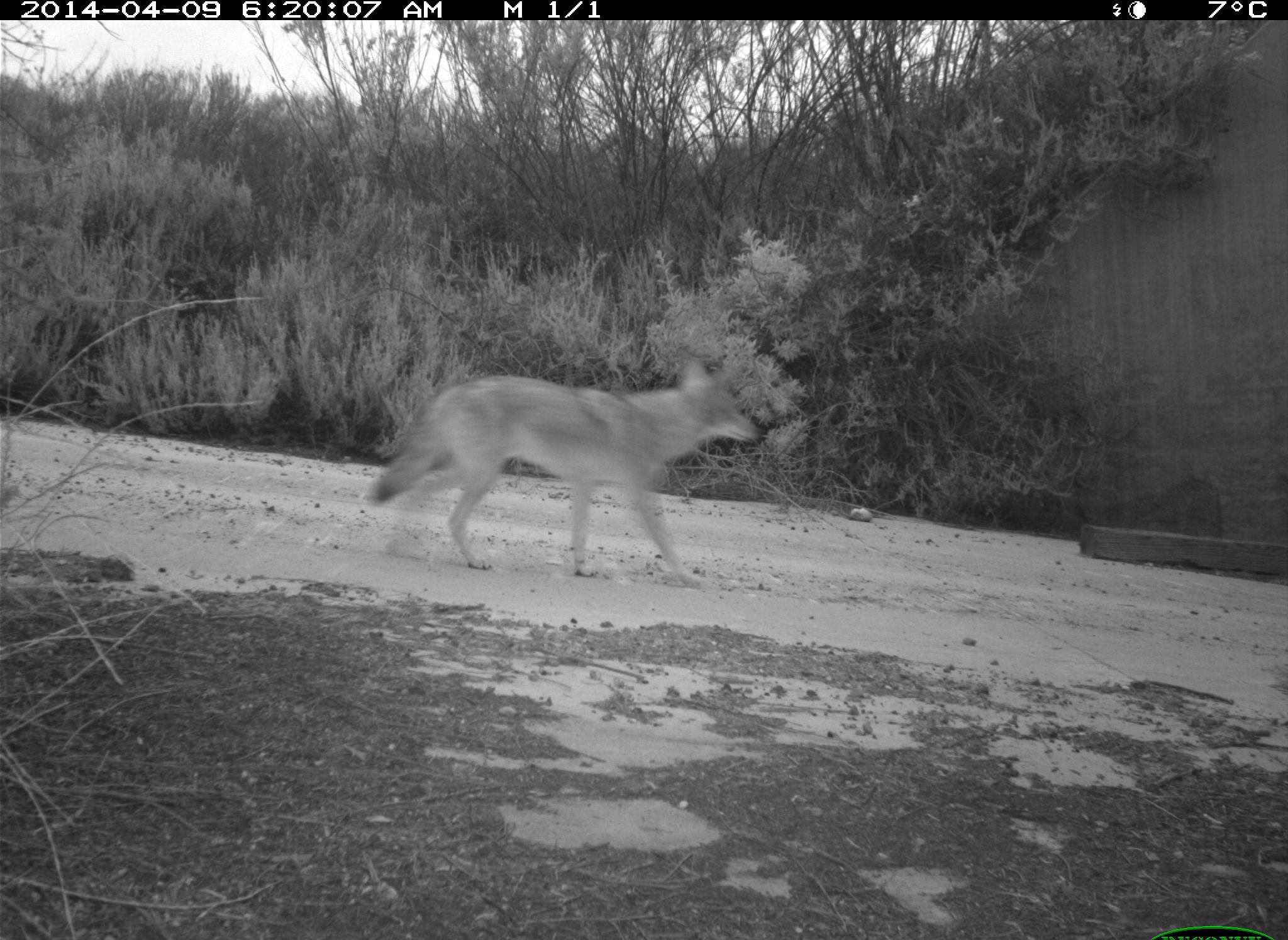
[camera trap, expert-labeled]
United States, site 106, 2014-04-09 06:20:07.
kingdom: Animalia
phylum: Chordata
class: Mammalia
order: Carnivora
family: Canidae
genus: Canis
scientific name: Canis latrans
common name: coyote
Coyote (Canis latrans).